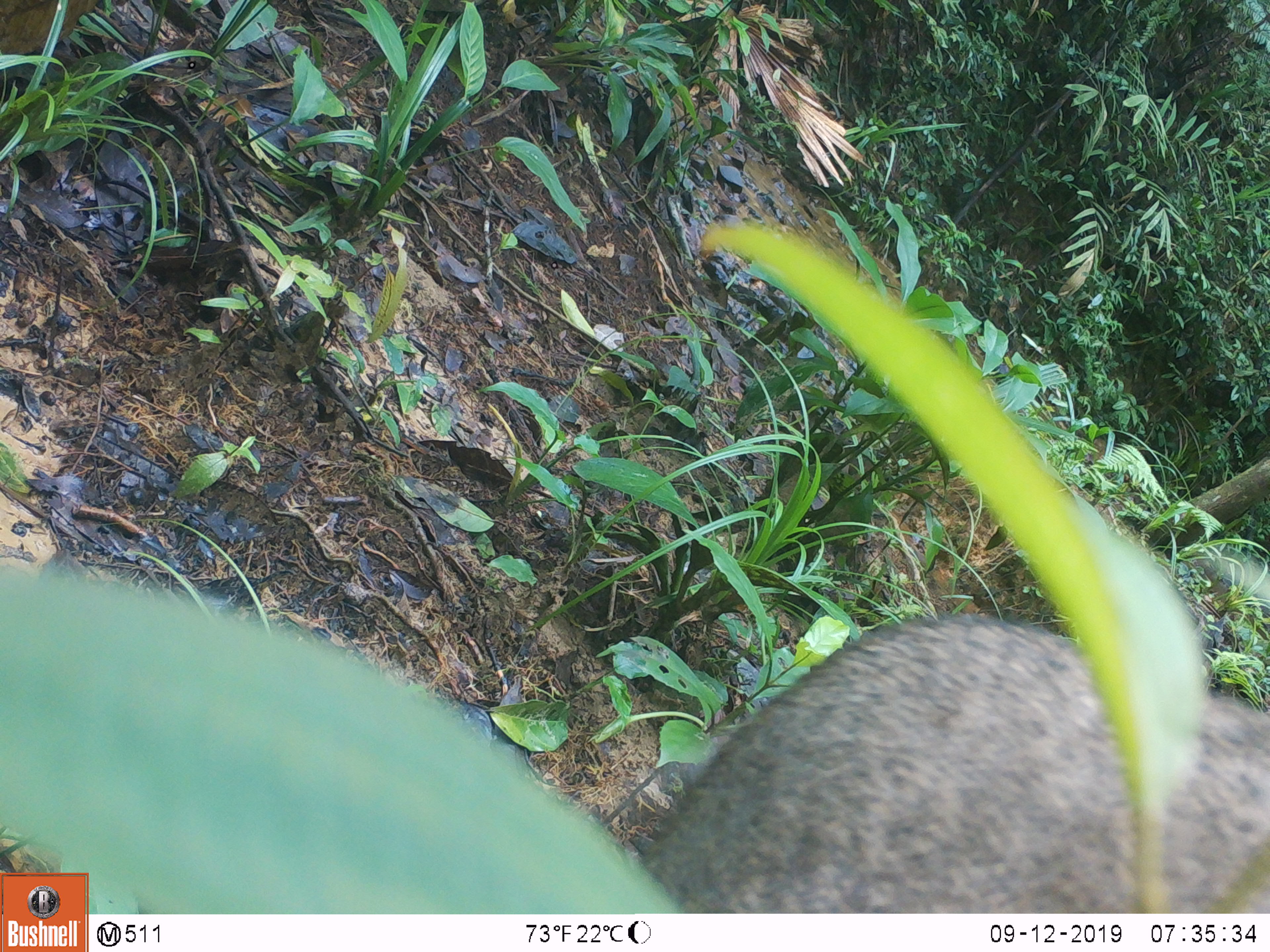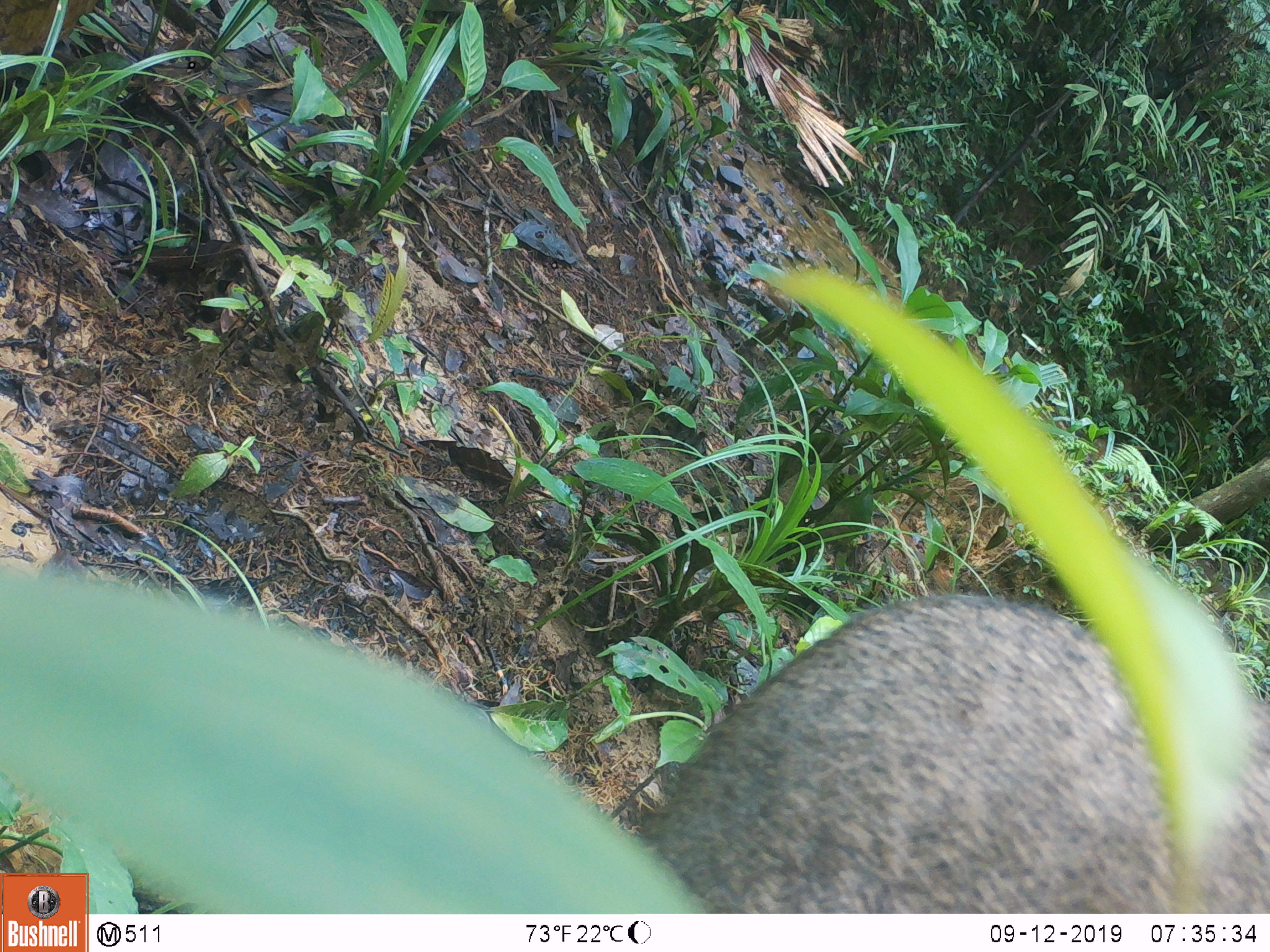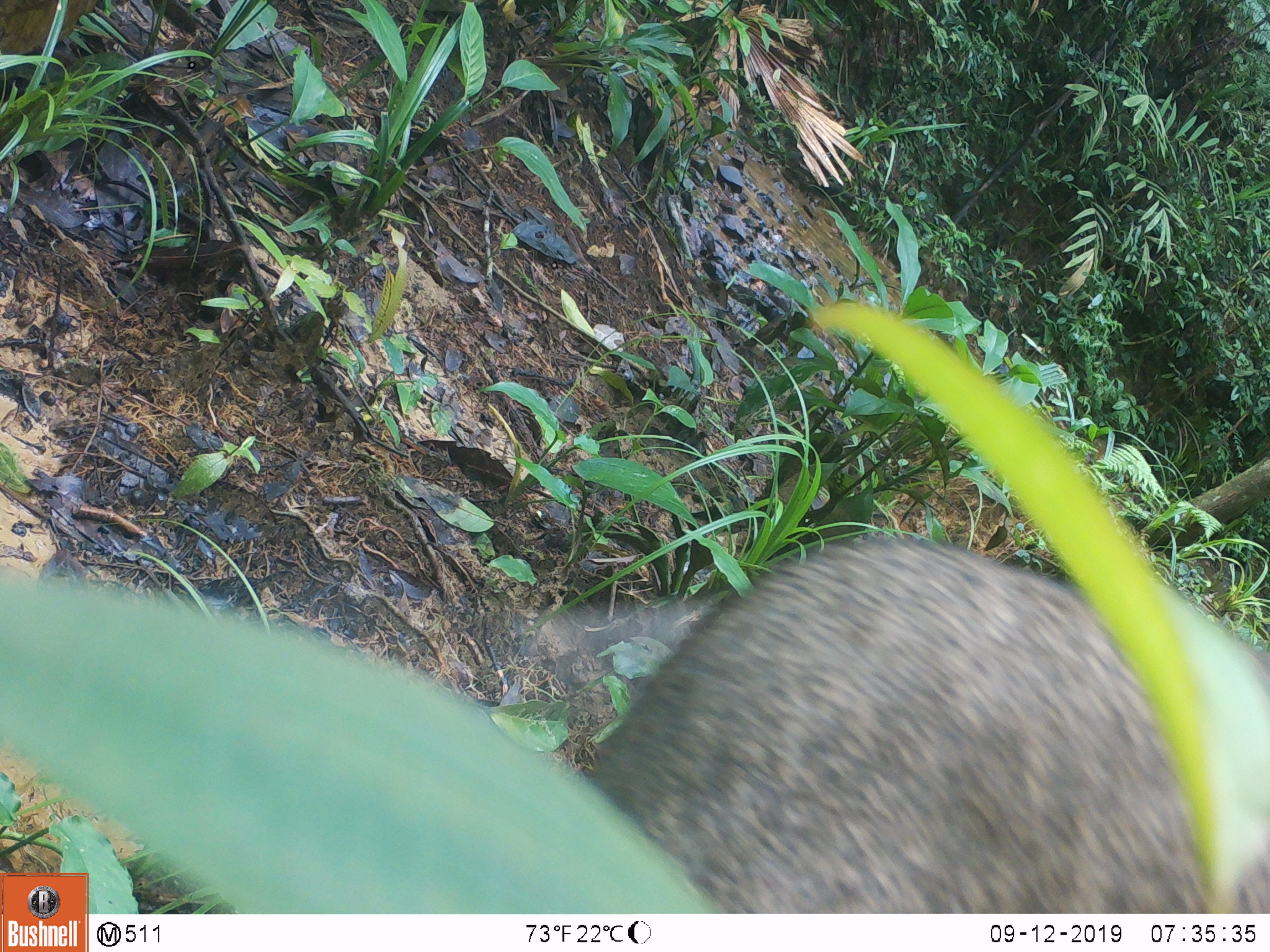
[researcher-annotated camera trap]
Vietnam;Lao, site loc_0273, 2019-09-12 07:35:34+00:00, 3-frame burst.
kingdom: Animalia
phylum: Chordata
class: Mammalia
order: Artiodactyla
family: Suidae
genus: Sus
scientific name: Sus scrofa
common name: eurasian wild pig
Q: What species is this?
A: Eurasian wild pig (Sus scrofa).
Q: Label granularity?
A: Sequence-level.